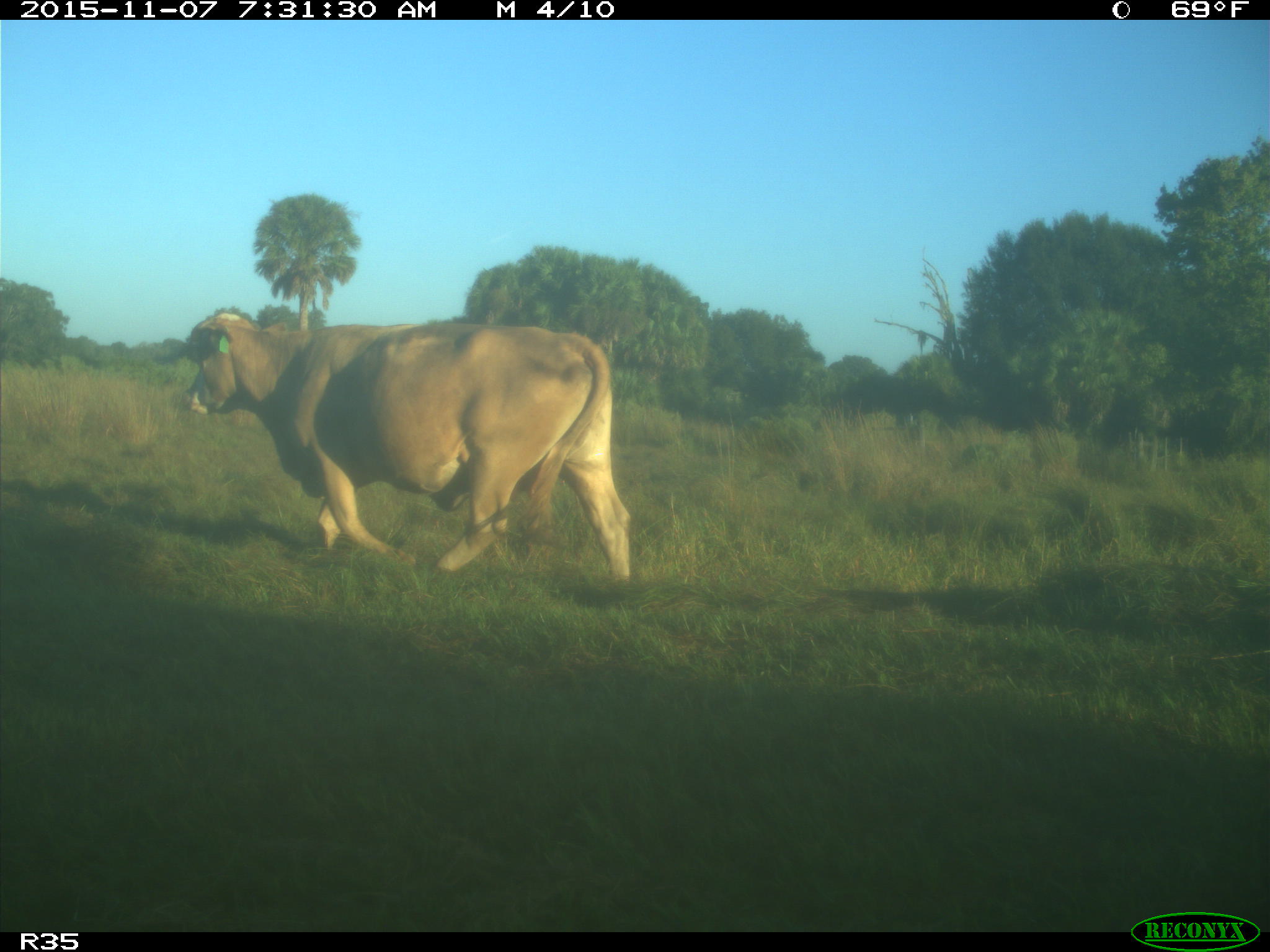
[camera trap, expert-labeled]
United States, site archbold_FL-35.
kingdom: Animalia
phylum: Chordata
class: Mammalia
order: Artiodactyla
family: Bovidae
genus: Bos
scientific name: Bos taurus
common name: domestic cow